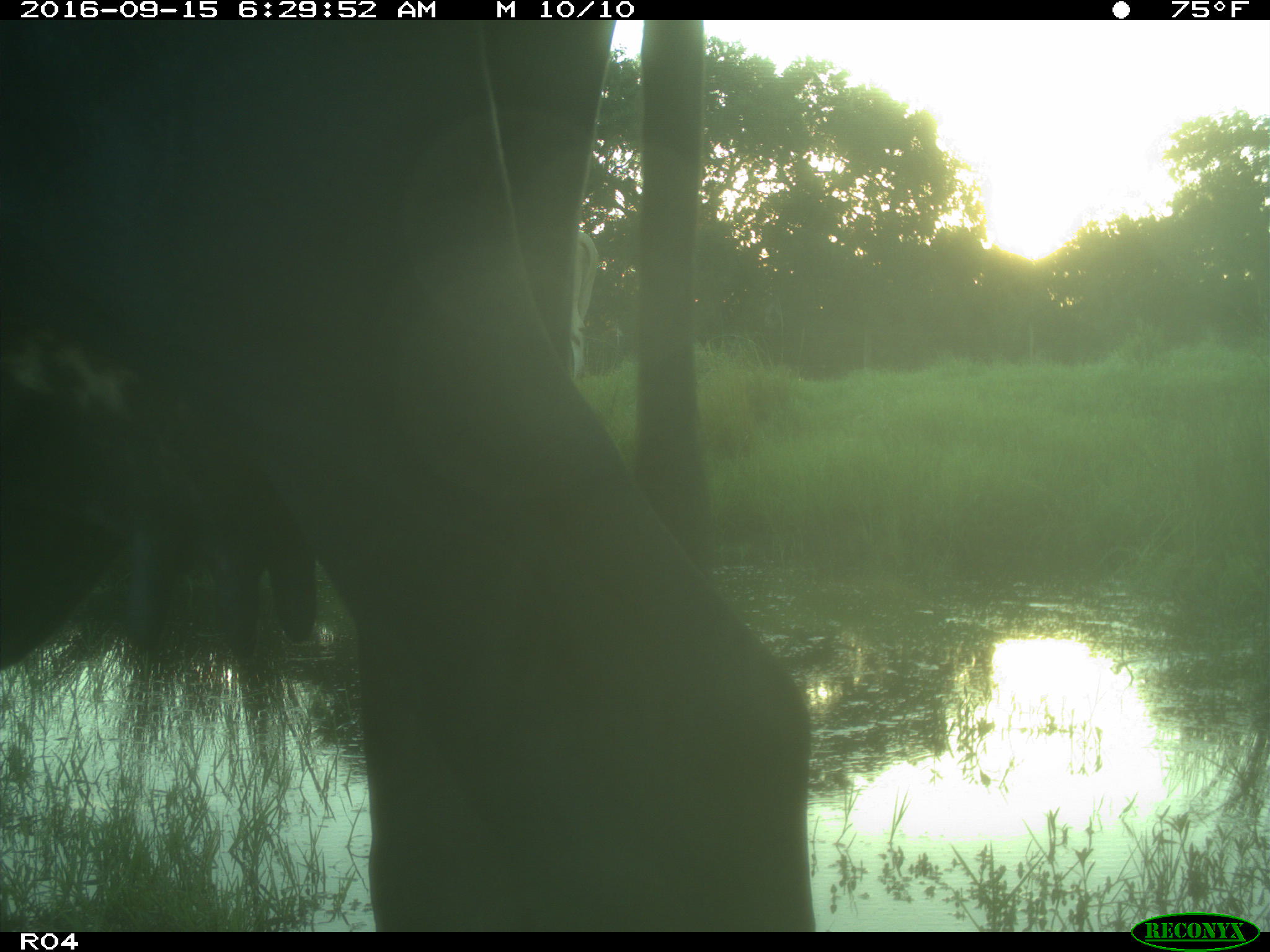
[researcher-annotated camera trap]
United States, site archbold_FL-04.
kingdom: Animalia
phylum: Chordata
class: Mammalia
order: Artiodactyla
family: Bovidae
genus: Bos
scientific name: Bos taurus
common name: domestic cow